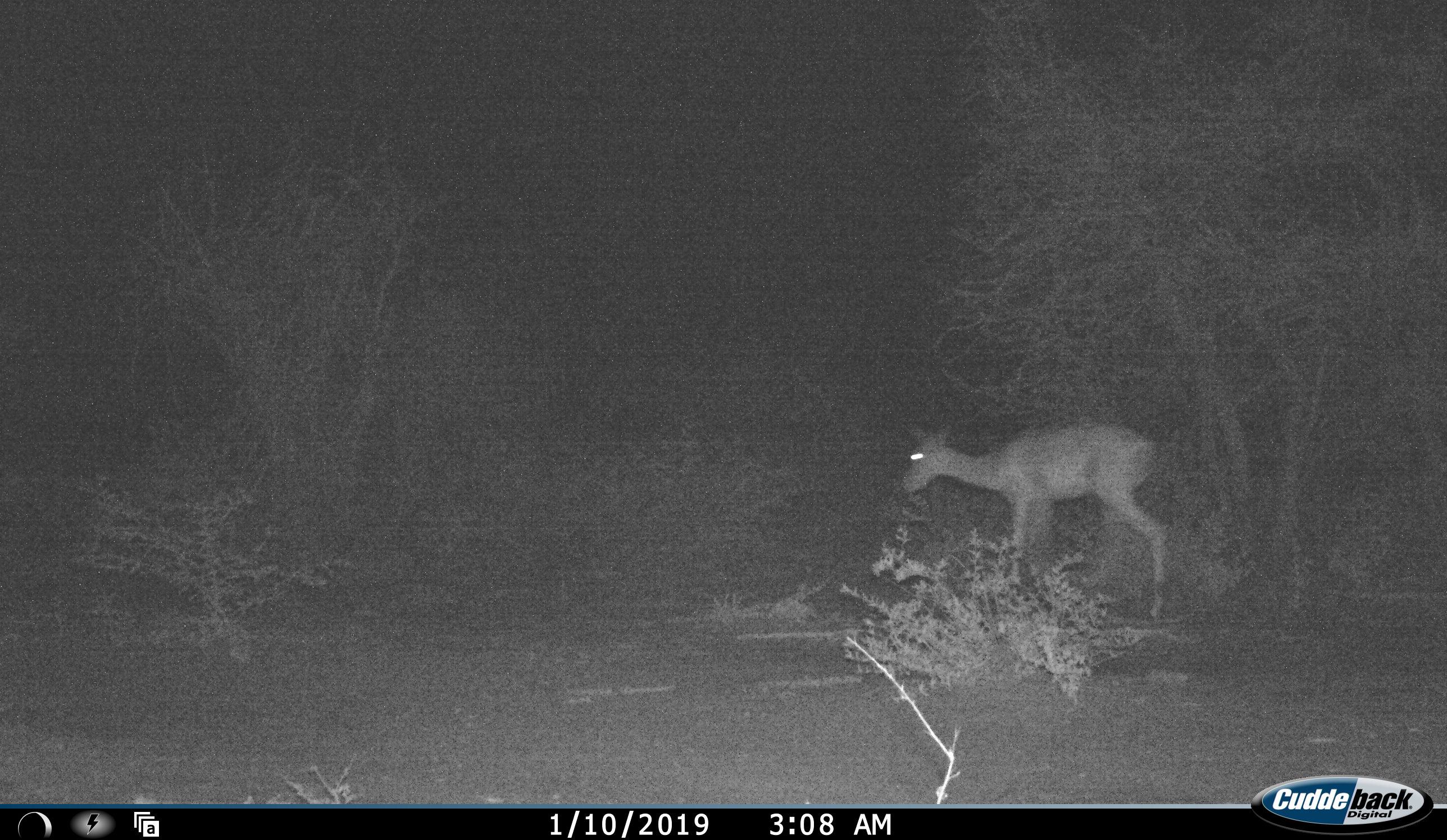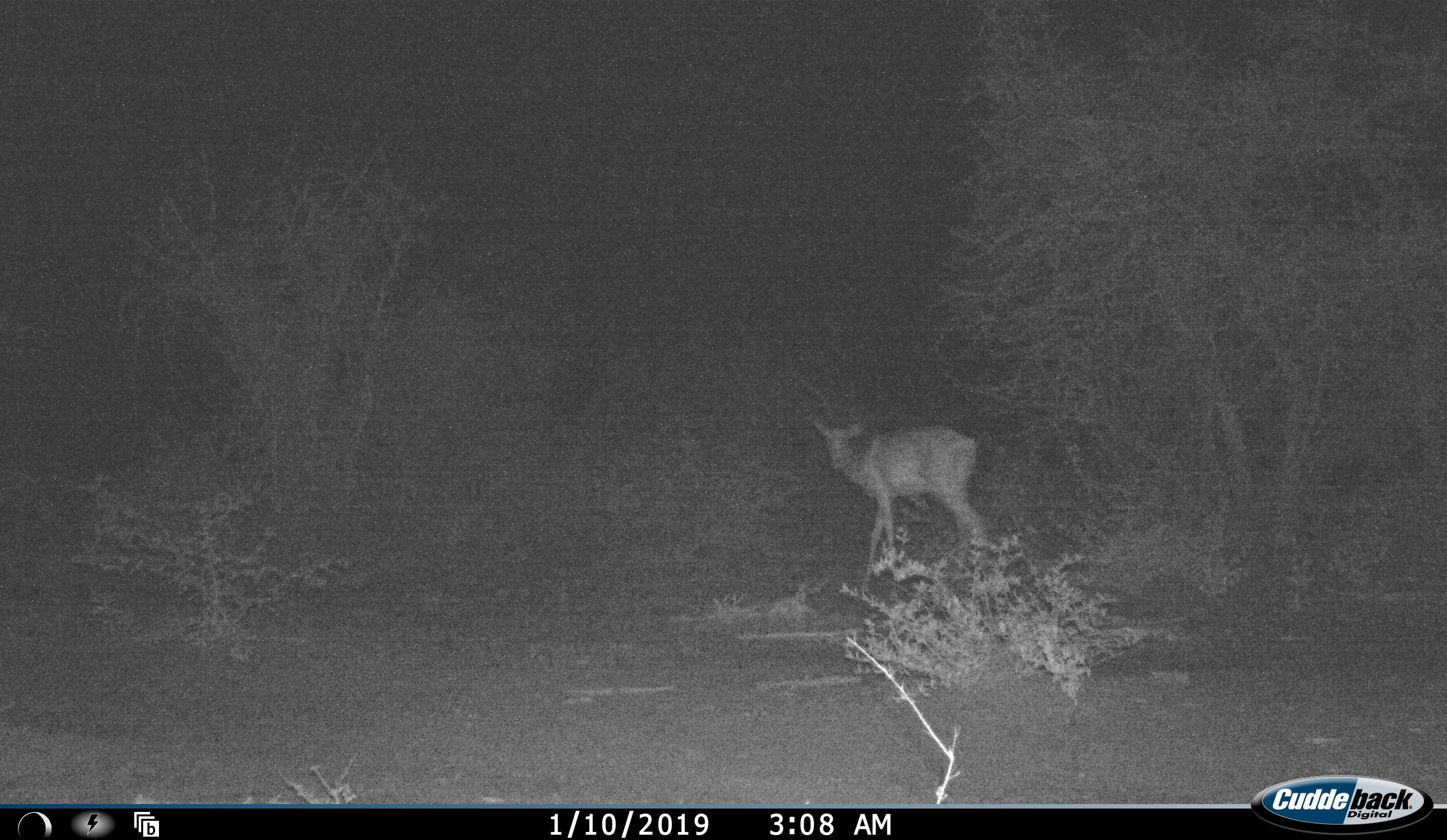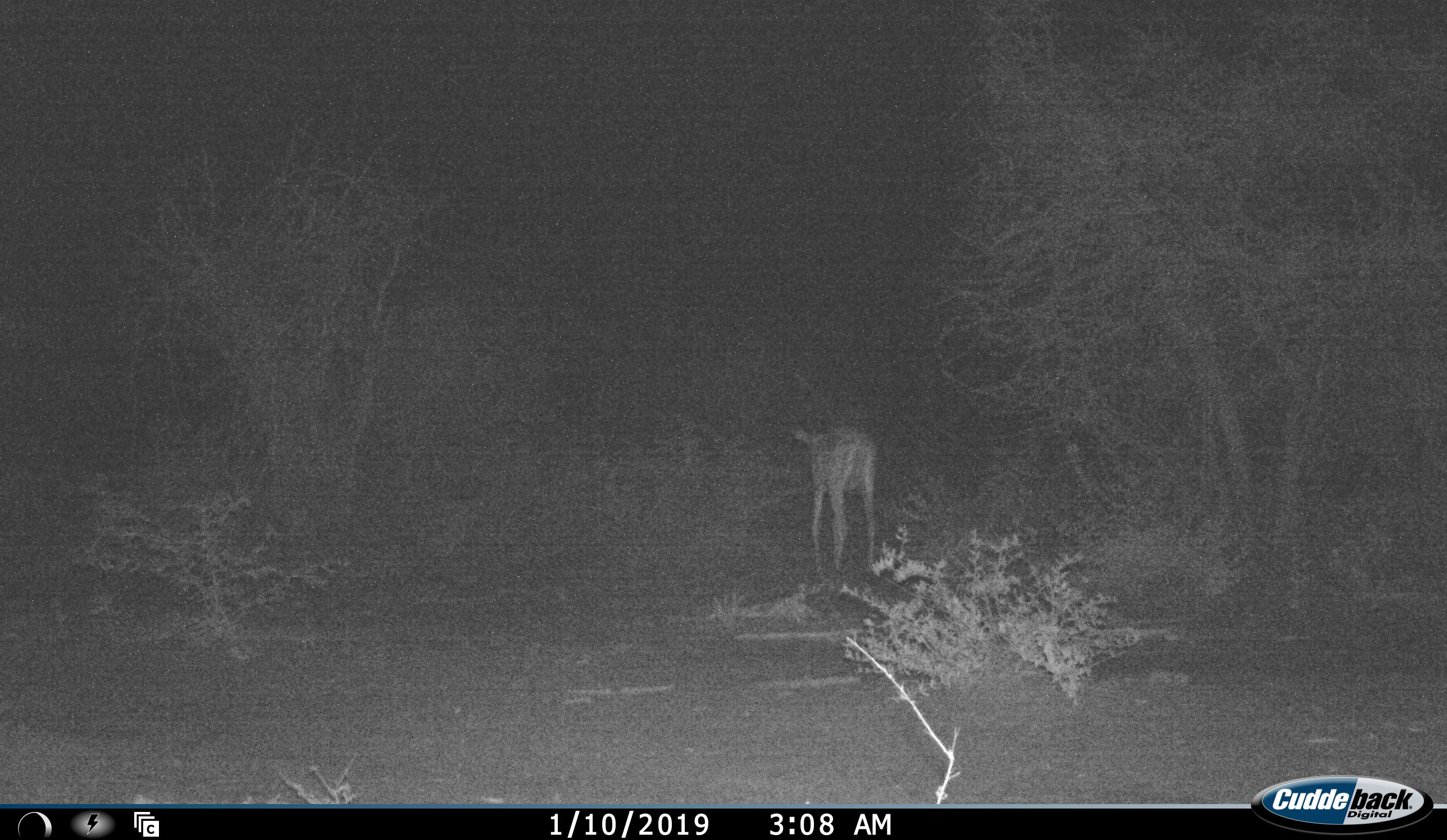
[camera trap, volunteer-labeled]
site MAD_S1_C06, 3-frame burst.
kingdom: Animalia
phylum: Chordata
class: Mammalia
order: Artiodactyla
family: Bovidae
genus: Aepyceros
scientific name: Aepyceros melampus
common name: impala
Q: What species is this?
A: Impala (Aepyceros melampus).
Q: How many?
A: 1.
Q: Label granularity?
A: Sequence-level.